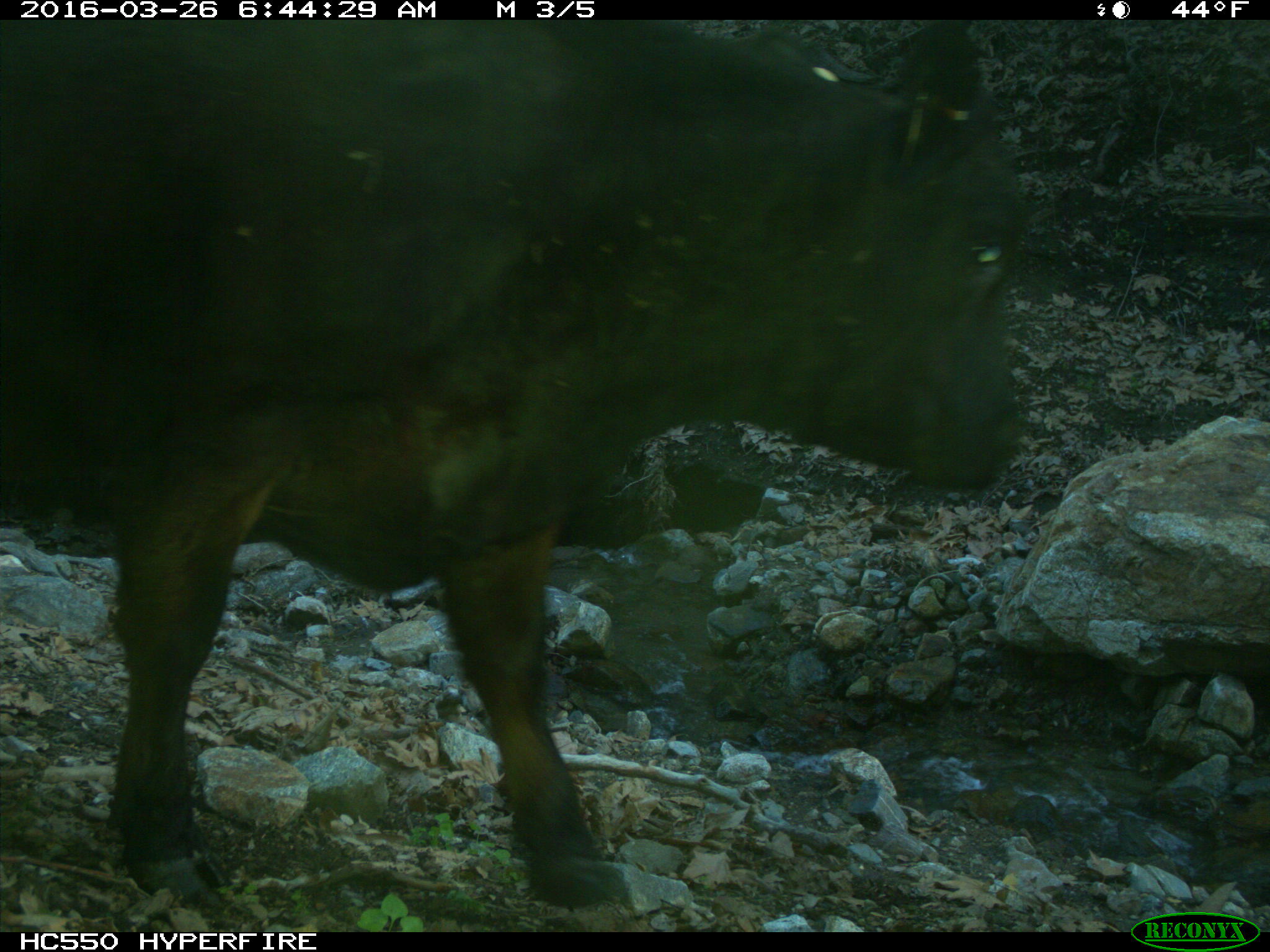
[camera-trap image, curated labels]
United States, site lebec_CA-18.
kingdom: Animalia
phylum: Chordata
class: Mammalia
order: Artiodactyla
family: Bovidae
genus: Bos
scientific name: Bos taurus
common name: domestic cow